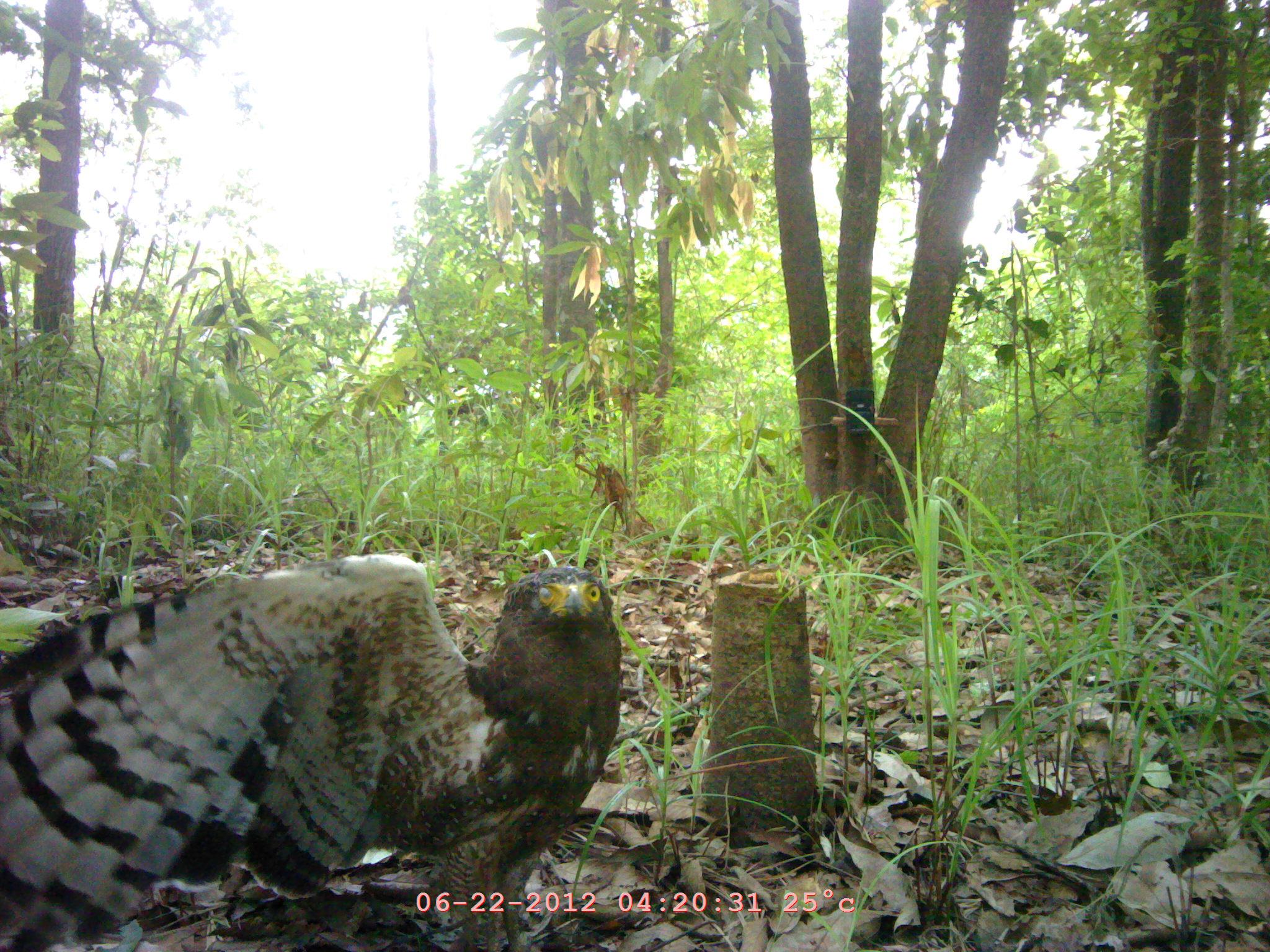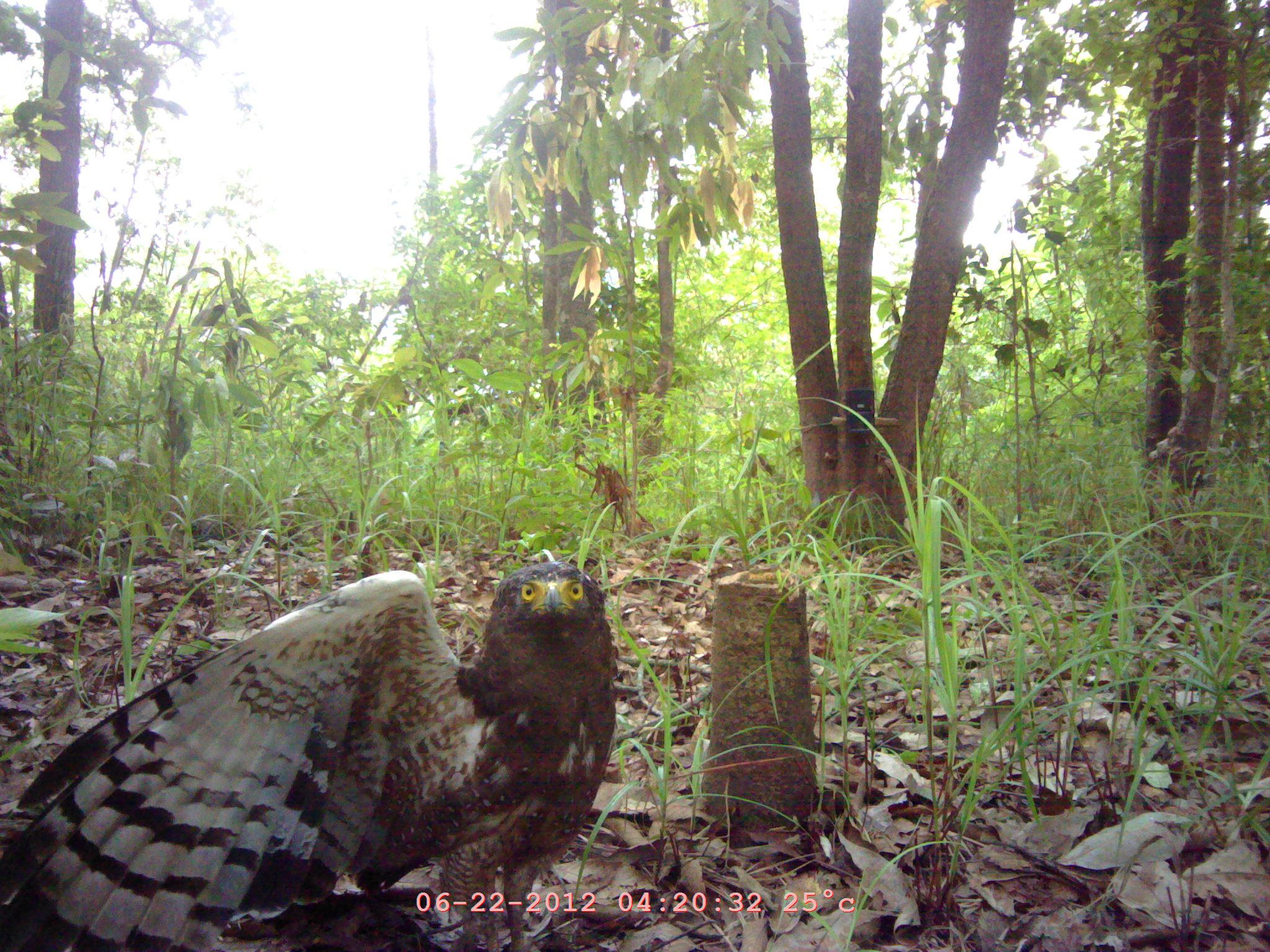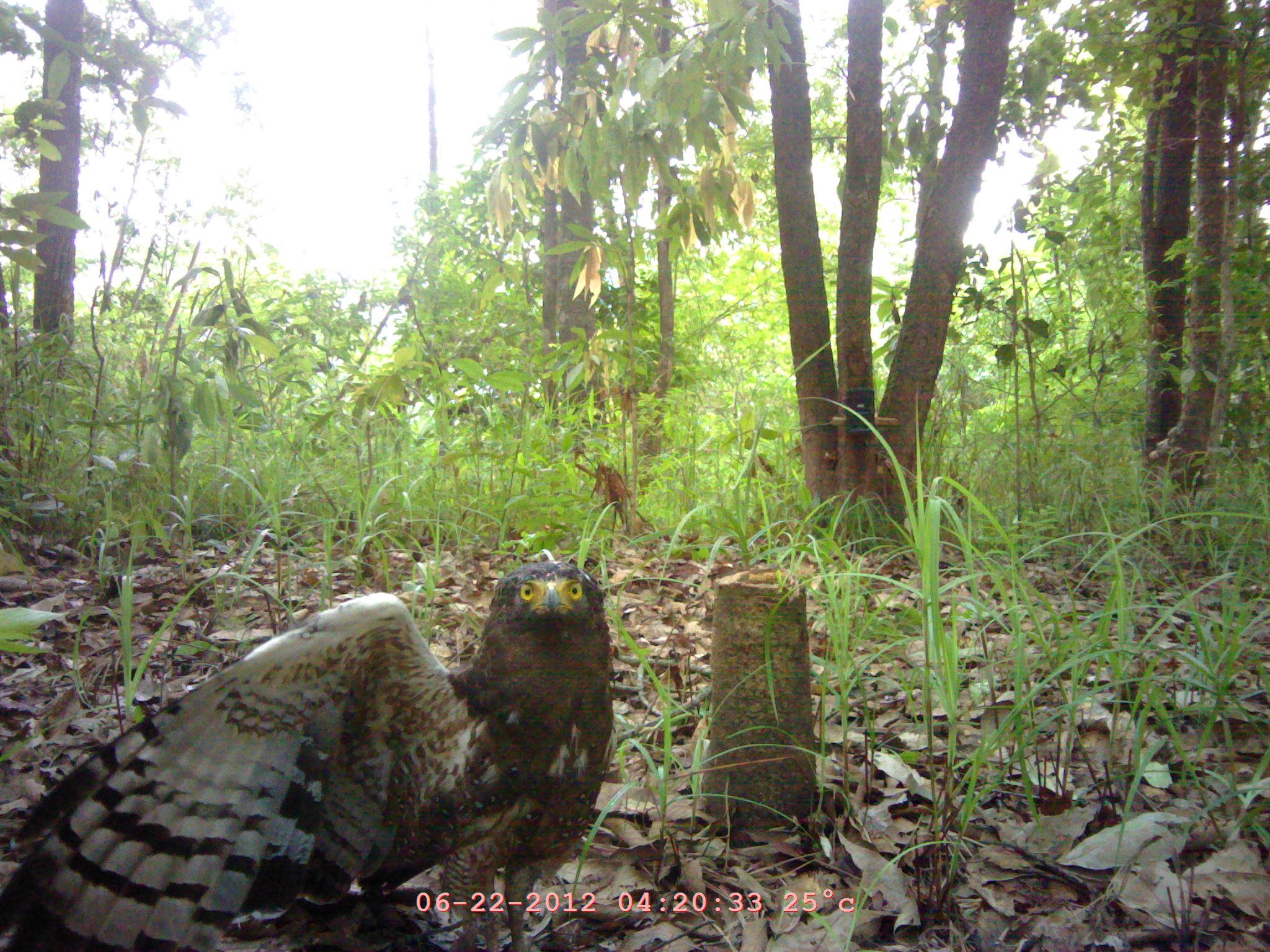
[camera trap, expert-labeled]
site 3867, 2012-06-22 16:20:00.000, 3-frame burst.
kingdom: Animalia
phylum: Chordata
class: Aves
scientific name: Aves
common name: bird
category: unknown bird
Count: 1.